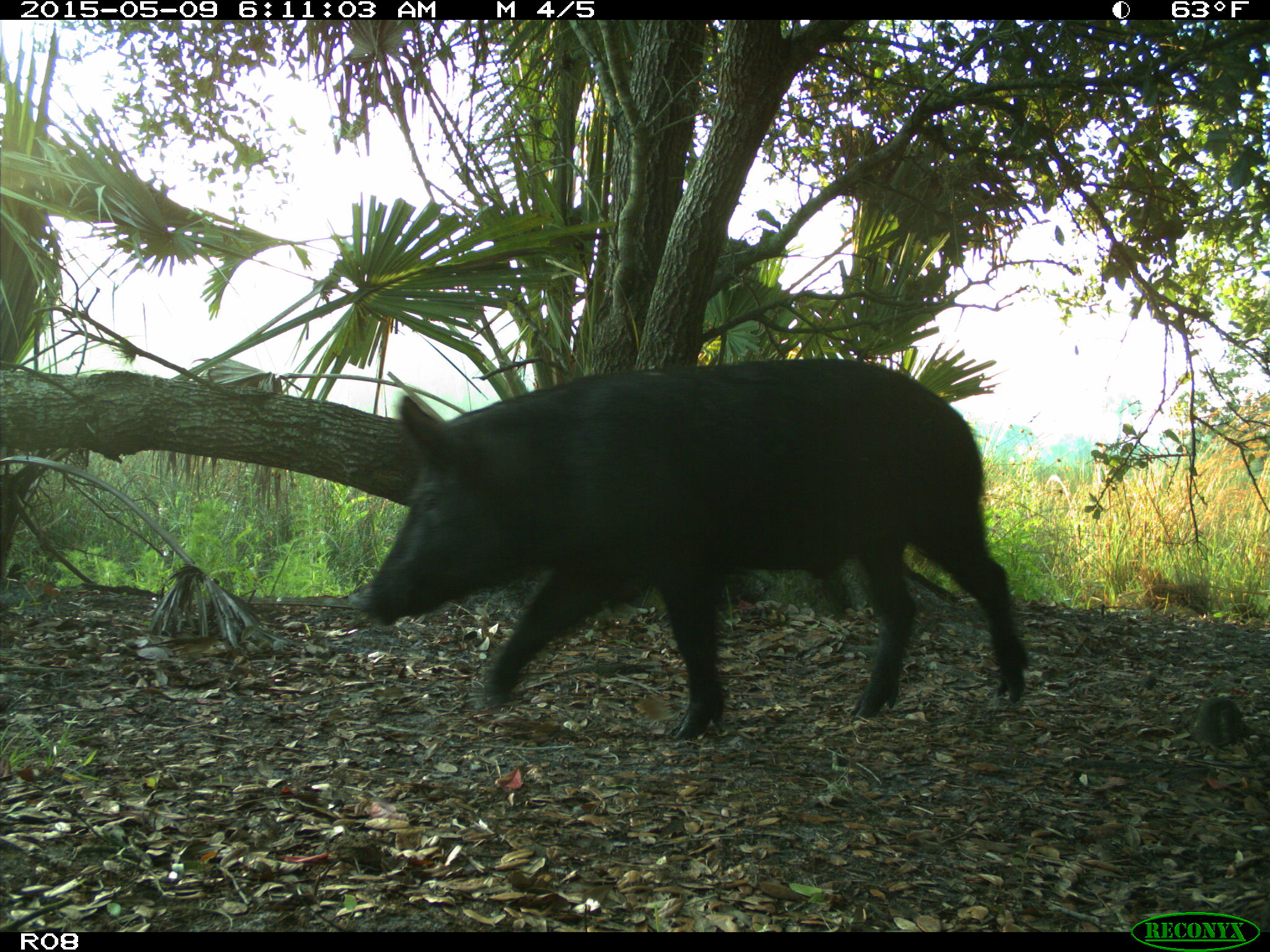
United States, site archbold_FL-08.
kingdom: Animalia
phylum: Chordata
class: Mammalia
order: Artiodactyla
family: Suidae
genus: Sus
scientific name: Sus scrofa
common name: wild boar